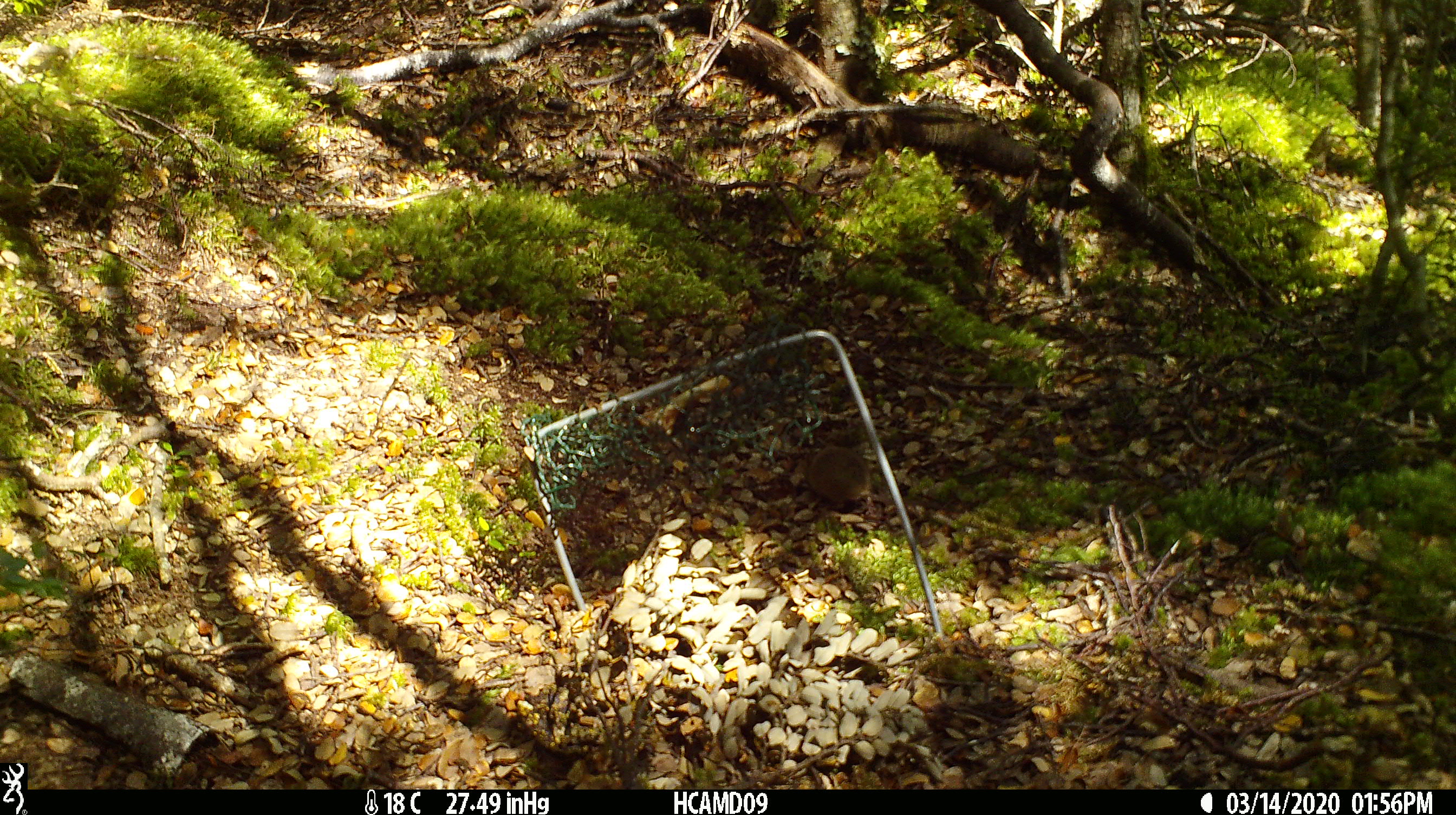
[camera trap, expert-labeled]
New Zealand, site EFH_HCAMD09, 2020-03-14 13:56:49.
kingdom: Animalia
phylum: Chordata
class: Mammalia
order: Rodentia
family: Muridae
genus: Mus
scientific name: Mus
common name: mouse